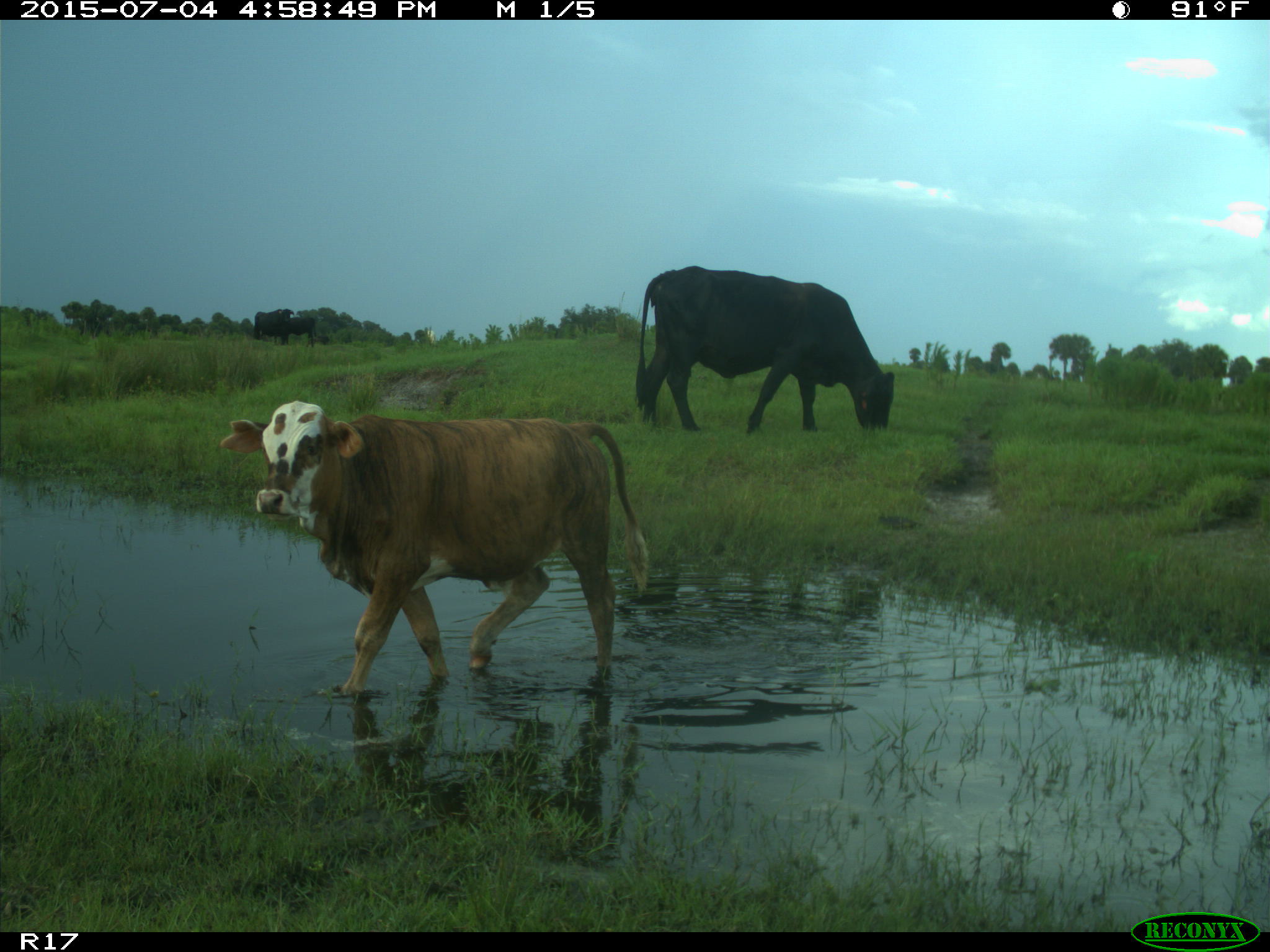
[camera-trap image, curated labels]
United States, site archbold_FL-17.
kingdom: Animalia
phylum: Chordata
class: Mammalia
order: Artiodactyla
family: Bovidae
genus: Bos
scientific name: Bos taurus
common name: domestic cow